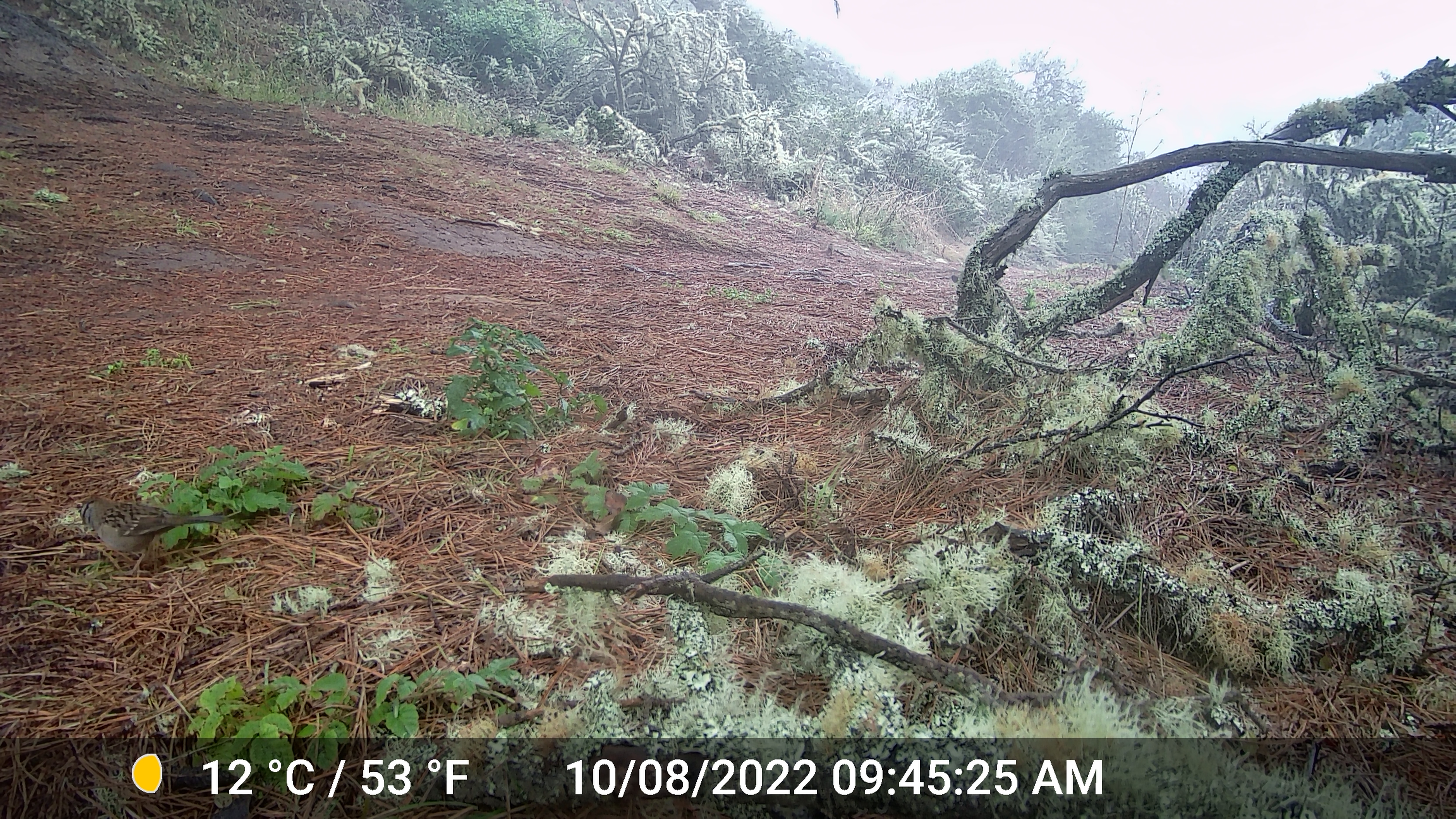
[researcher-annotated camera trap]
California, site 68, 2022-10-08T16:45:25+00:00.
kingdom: Animalia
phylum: Chordata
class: Aves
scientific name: Aves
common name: bird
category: unknown bird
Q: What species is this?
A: Unknown bird (bird) (Aves).